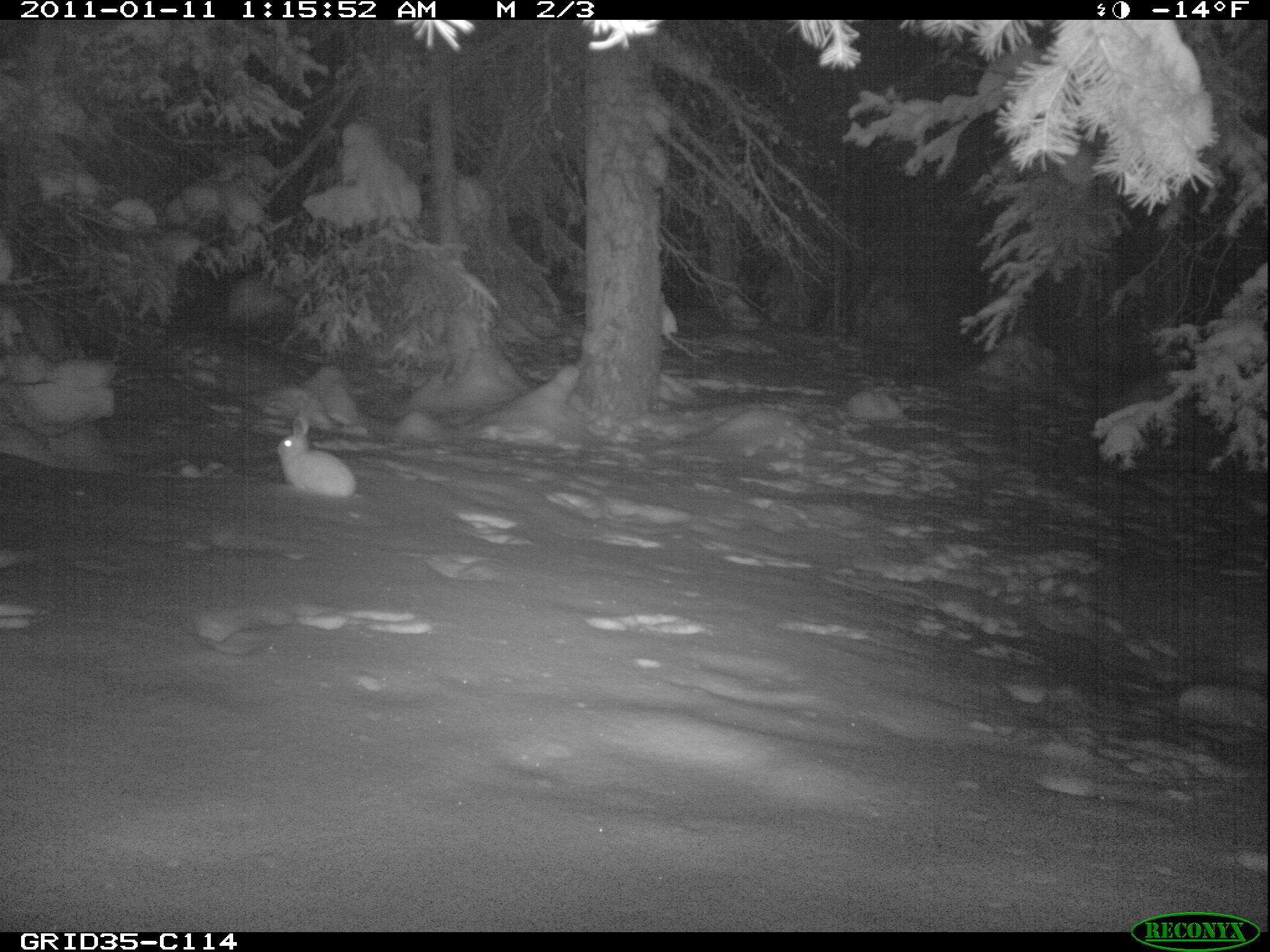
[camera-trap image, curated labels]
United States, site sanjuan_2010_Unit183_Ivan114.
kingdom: Animalia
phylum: Chordata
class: Mammalia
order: Lagomorpha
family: Leporidae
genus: Lepus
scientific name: Lepus americanus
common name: snowshoe hare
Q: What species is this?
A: Lepus americanus (snowshoe hare).